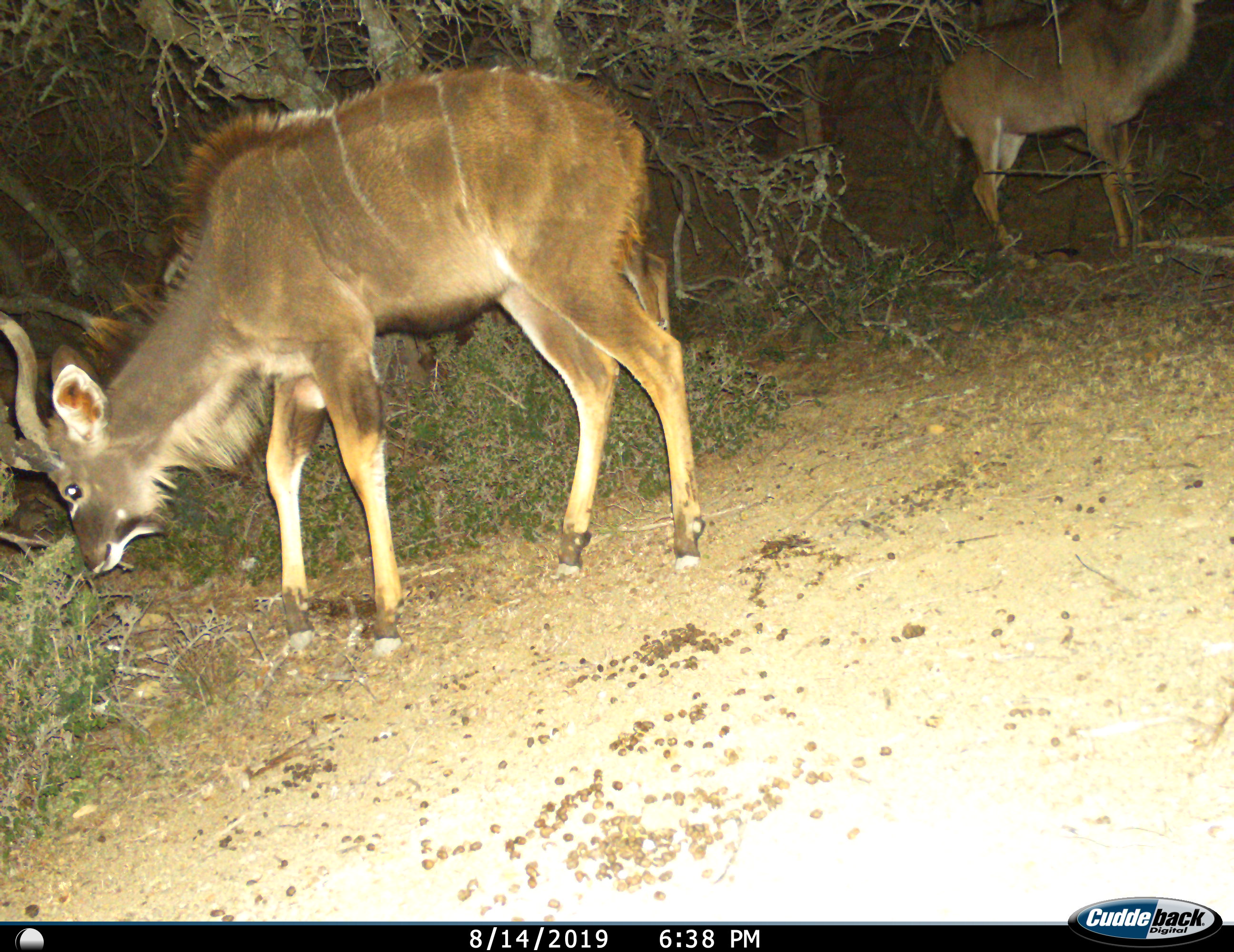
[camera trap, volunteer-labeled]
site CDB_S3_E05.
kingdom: Animalia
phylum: Chordata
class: Mammalia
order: Artiodactyla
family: Bovidae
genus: Tragelaphus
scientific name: Tragelaphus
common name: kudu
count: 2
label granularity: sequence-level